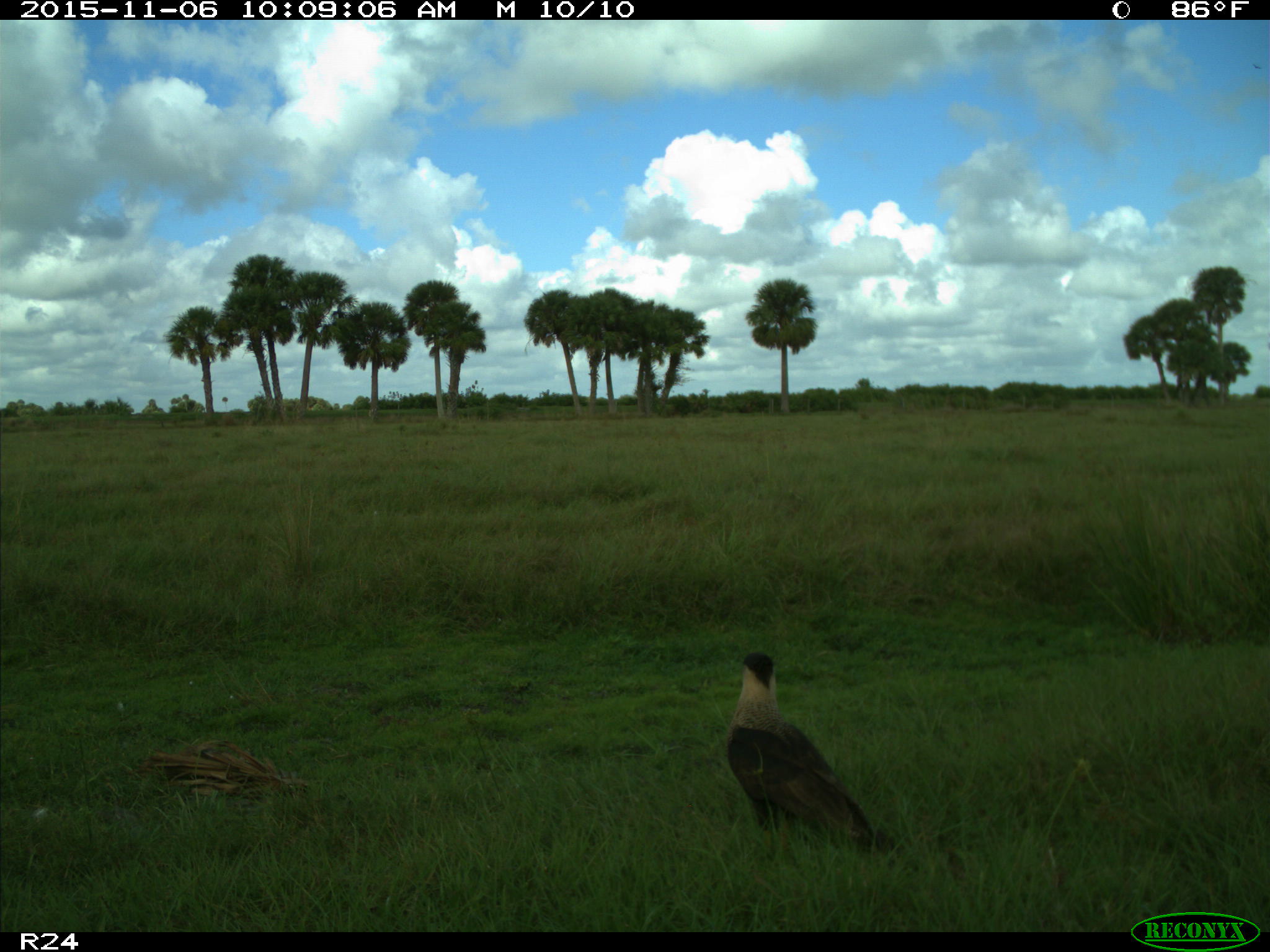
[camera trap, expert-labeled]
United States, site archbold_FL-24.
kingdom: Animalia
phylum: Chordata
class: Aves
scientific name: Aves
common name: birds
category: unidentified bird